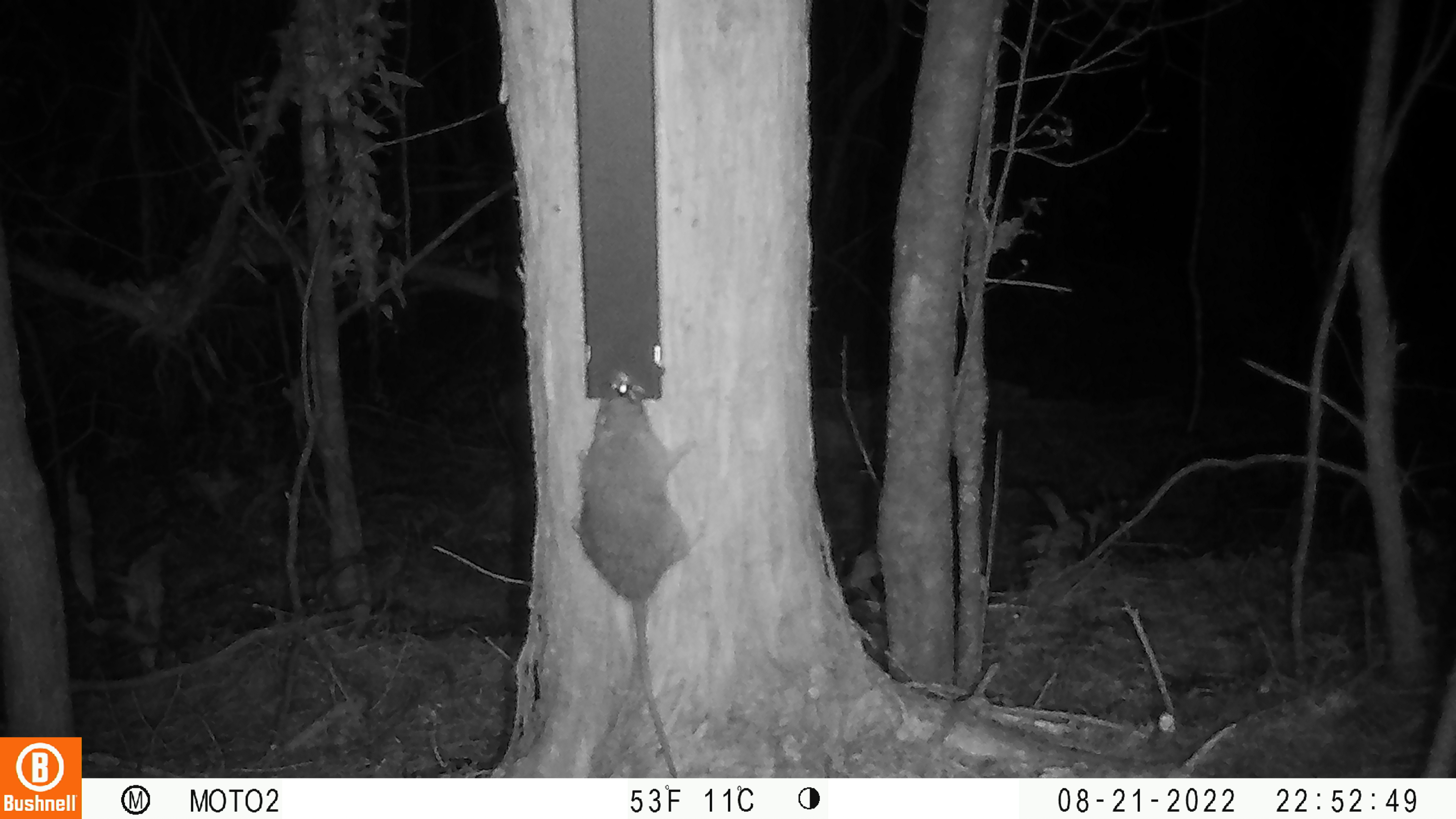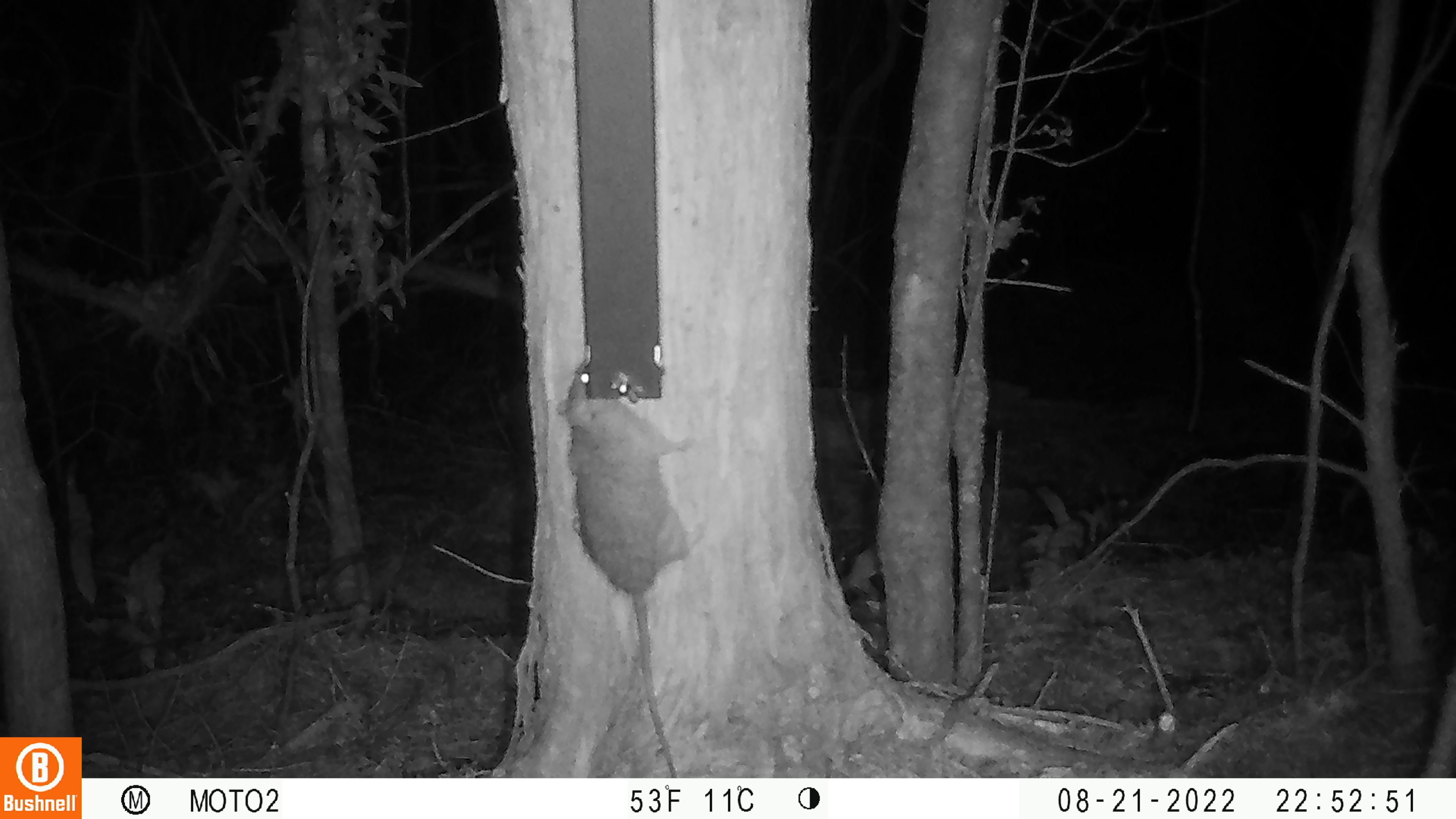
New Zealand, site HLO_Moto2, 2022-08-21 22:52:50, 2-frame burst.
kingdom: Animalia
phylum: Chordata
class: Mammalia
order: Rodentia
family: Muridae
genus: Rattus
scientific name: Rattus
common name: rat